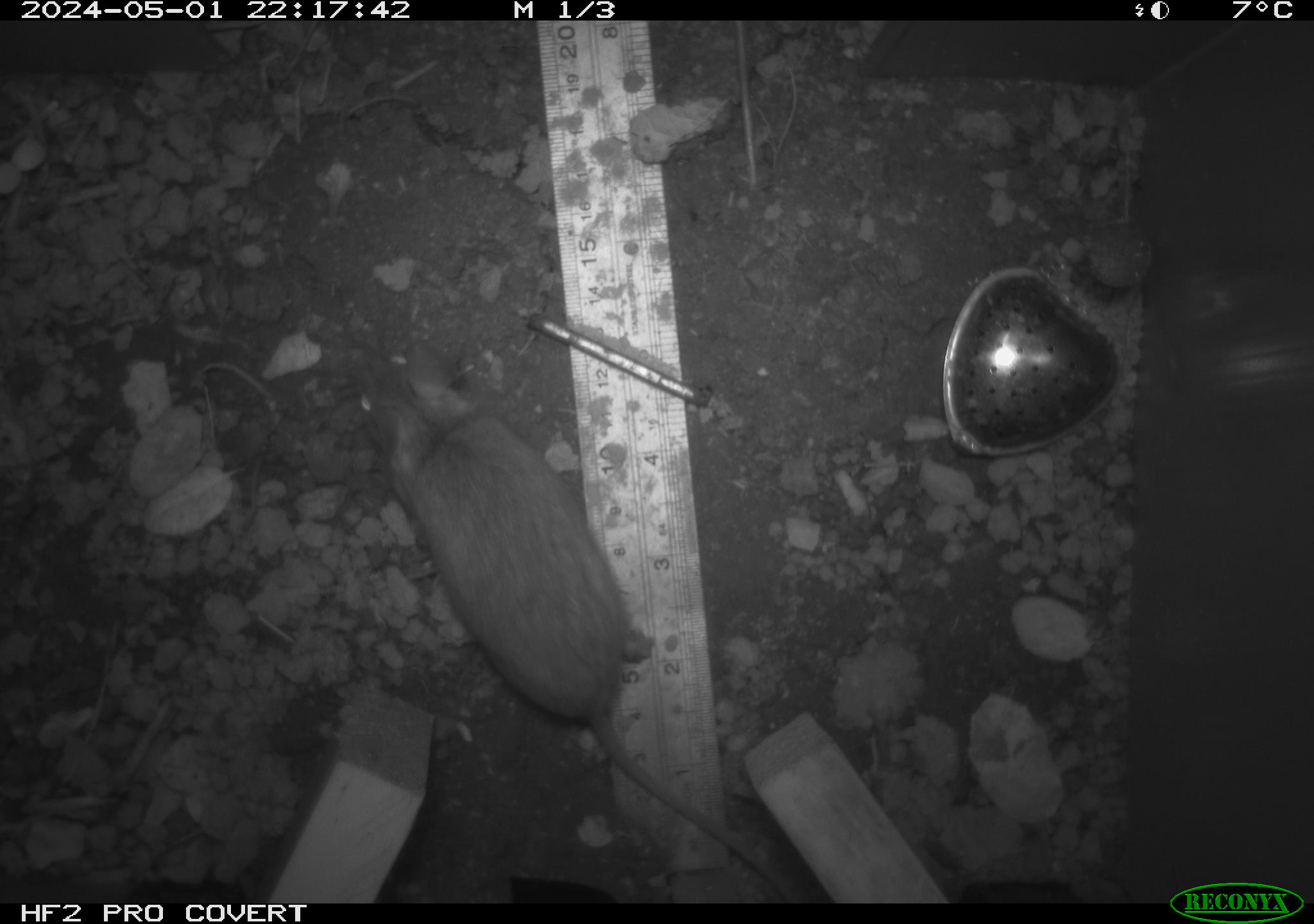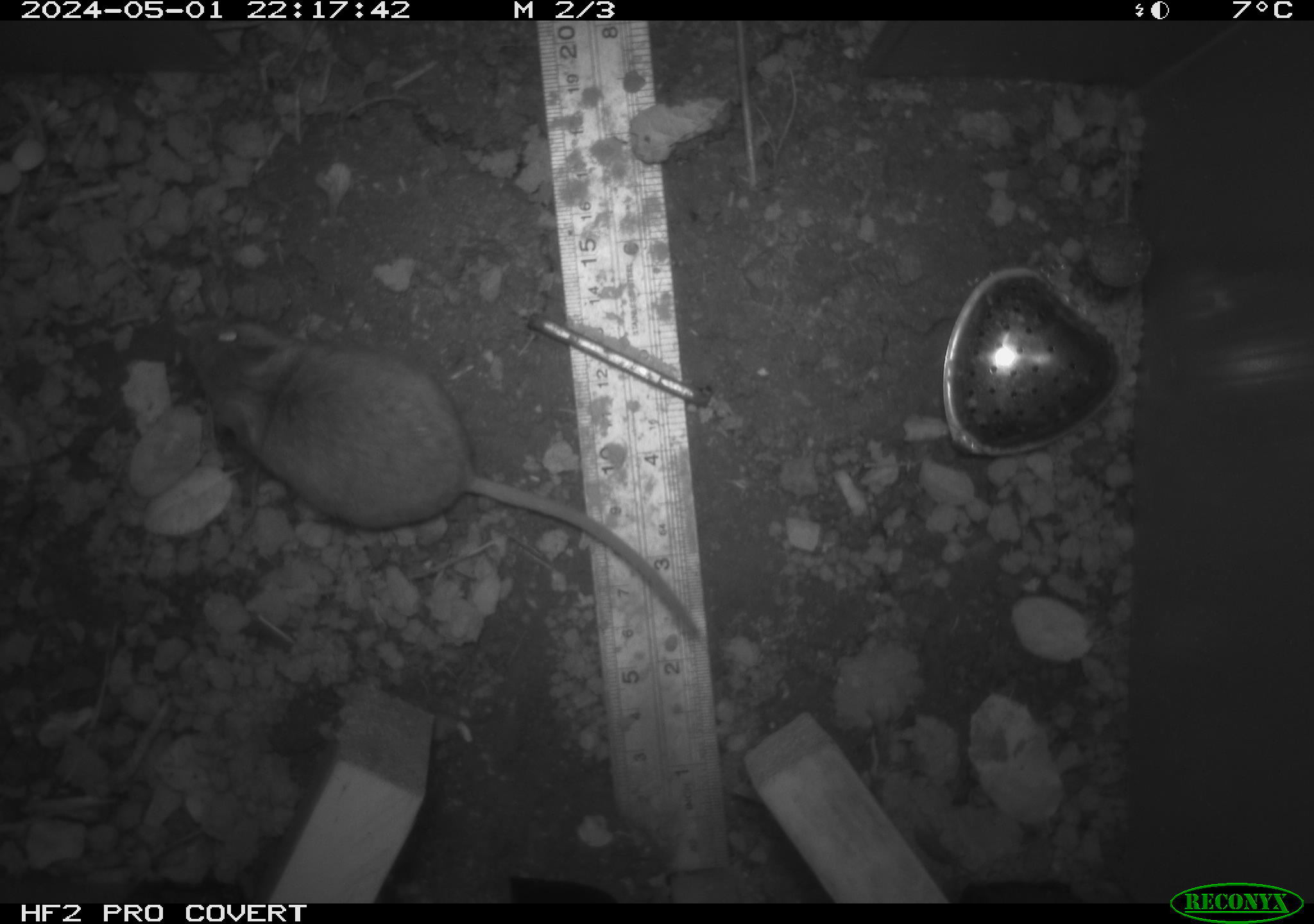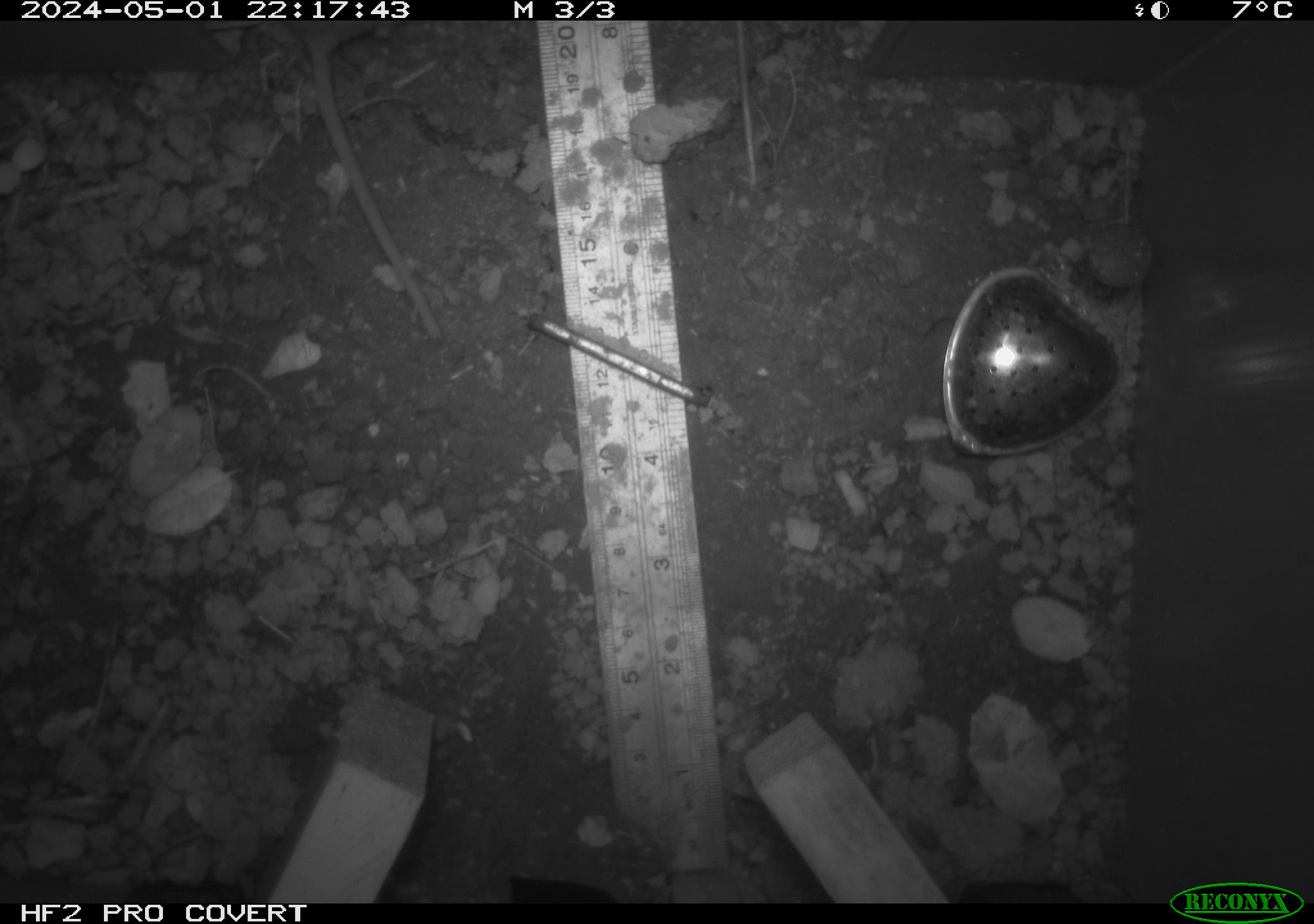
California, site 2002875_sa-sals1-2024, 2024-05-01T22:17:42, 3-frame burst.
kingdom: Animalia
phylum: Chordata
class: Mammalia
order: Rodentia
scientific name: Rodentia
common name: rodent